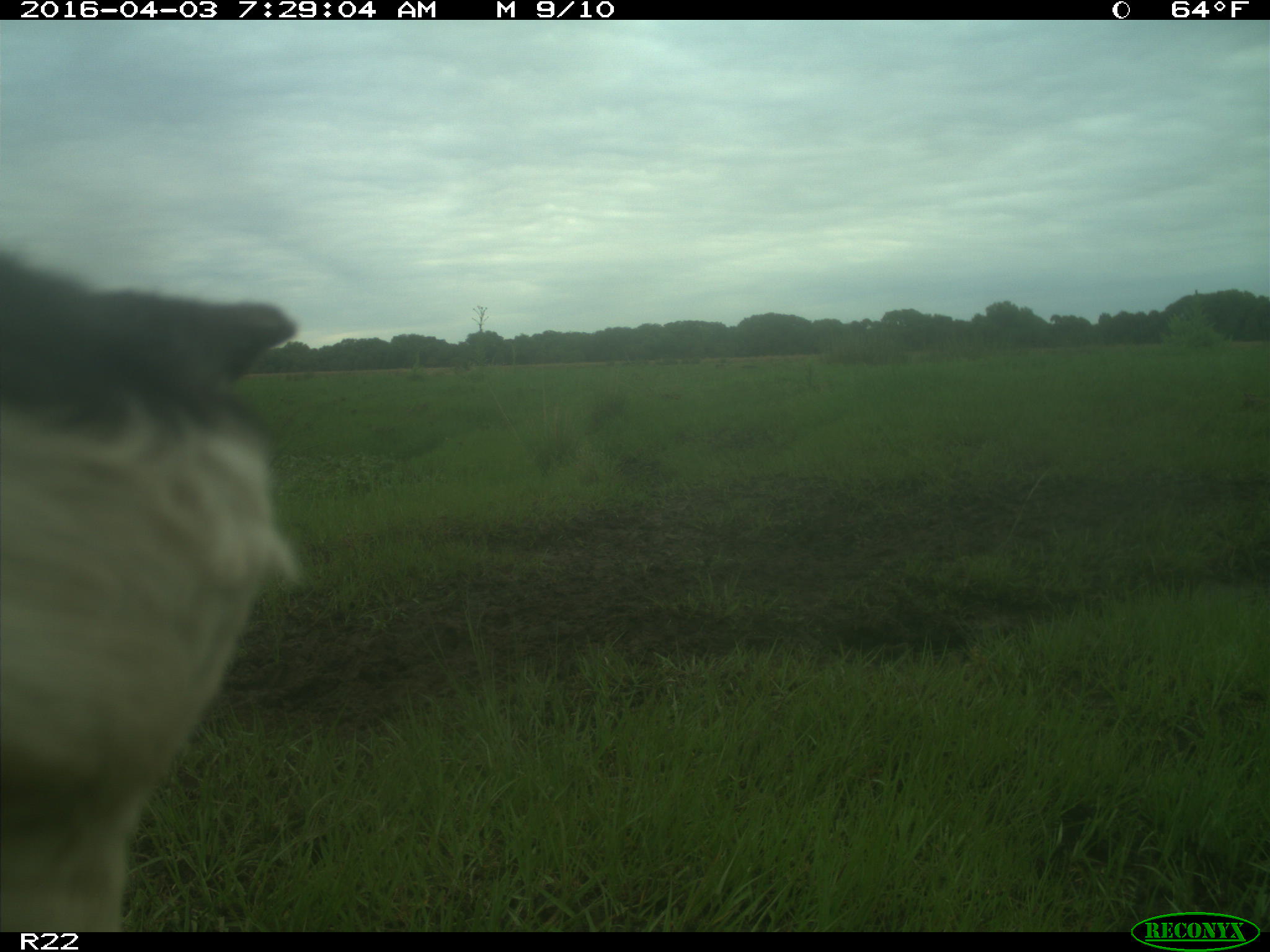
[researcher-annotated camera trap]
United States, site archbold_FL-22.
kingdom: Animalia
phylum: Chordata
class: Mammalia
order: Artiodactyla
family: Bovidae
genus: Bos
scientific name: Bos taurus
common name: domestic cow